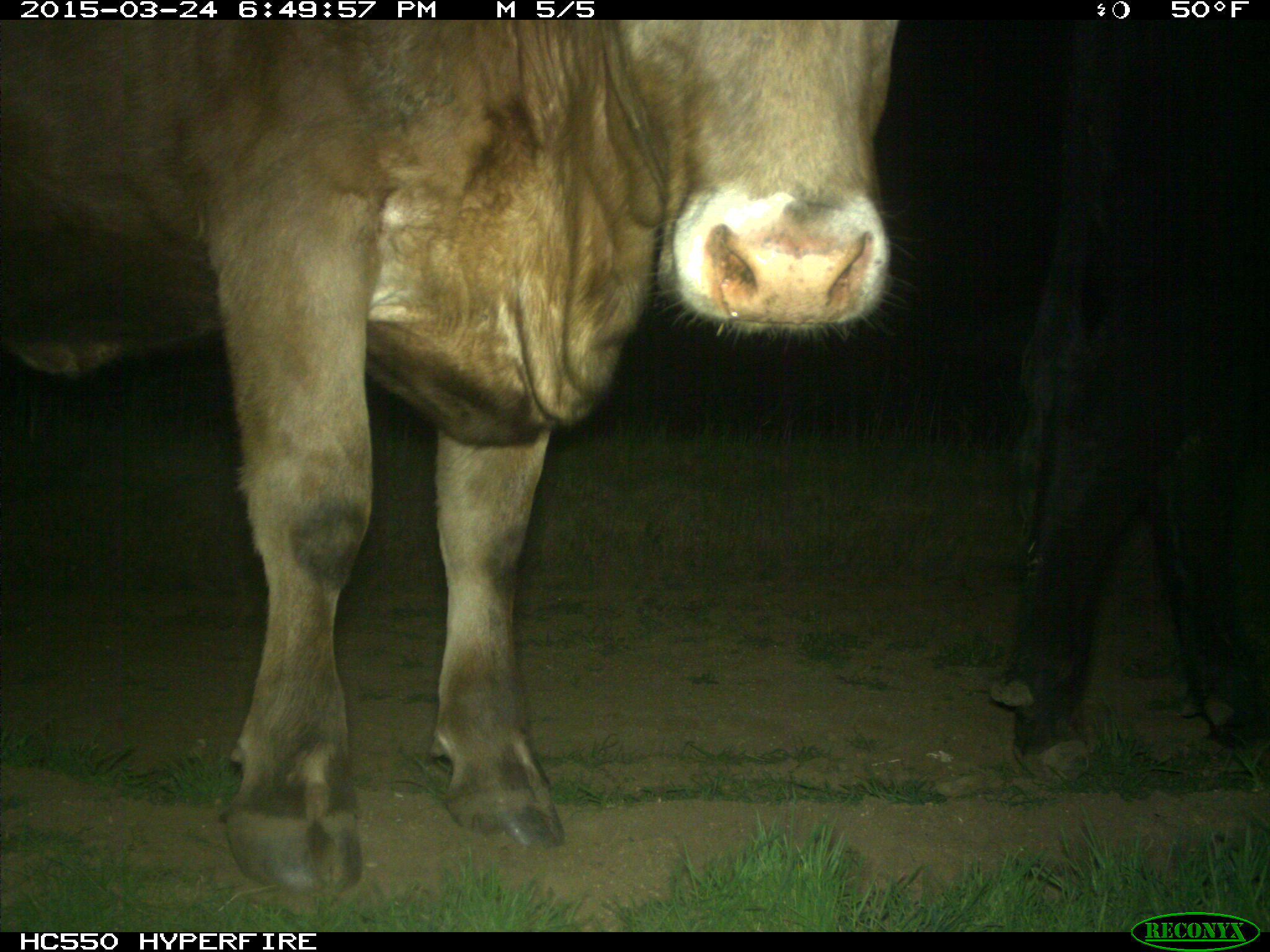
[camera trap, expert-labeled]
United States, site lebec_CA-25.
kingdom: Animalia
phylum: Chordata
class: Mammalia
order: Artiodactyla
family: Bovidae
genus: Bos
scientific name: Bos taurus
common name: domestic cow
Bos taurus (domestic cow).